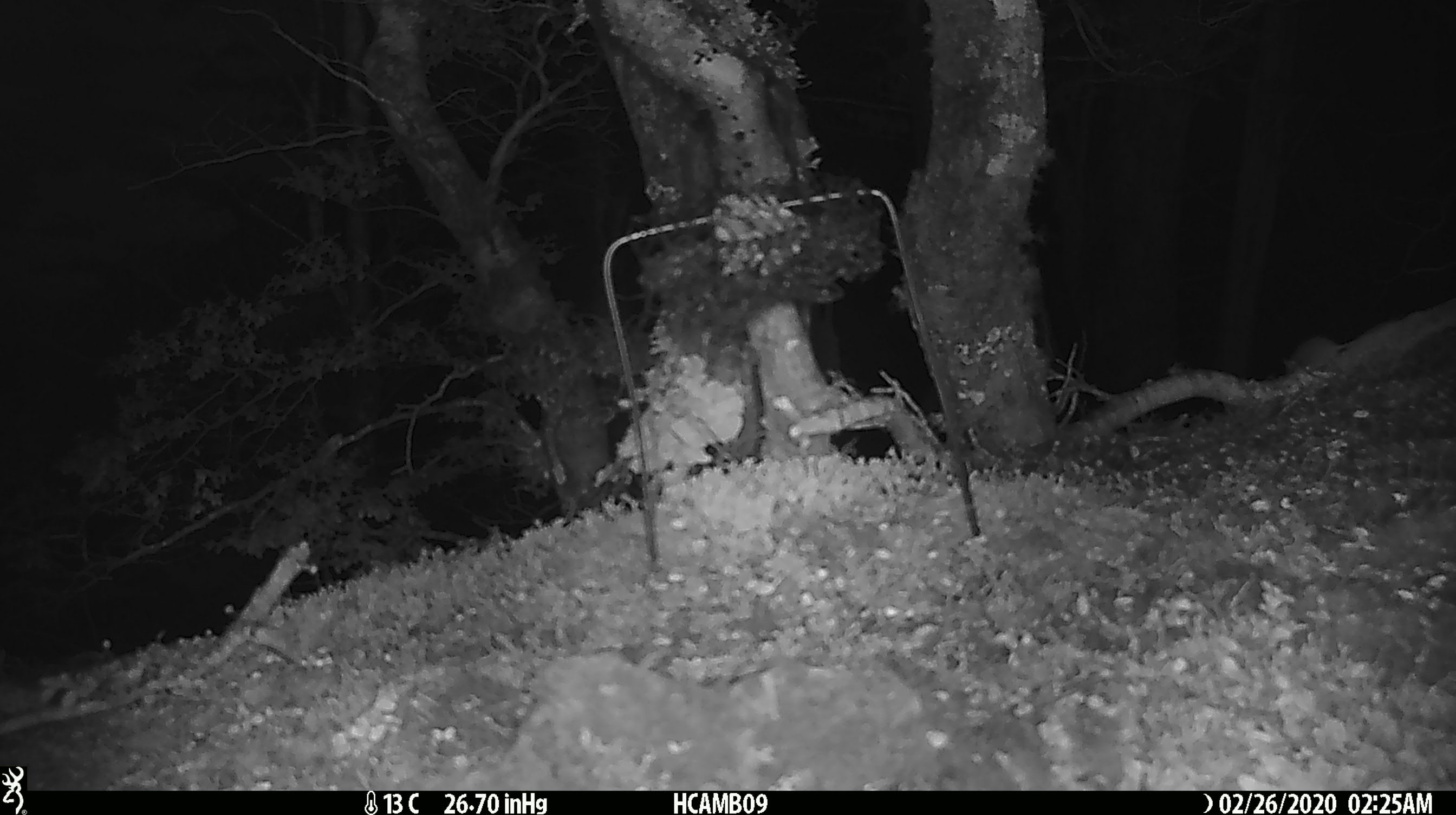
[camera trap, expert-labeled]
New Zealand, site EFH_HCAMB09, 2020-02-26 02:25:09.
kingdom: Animalia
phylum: Chordata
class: Mammalia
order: Rodentia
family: Muridae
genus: Mus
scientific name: Mus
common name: mouse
Mouse (Mus).